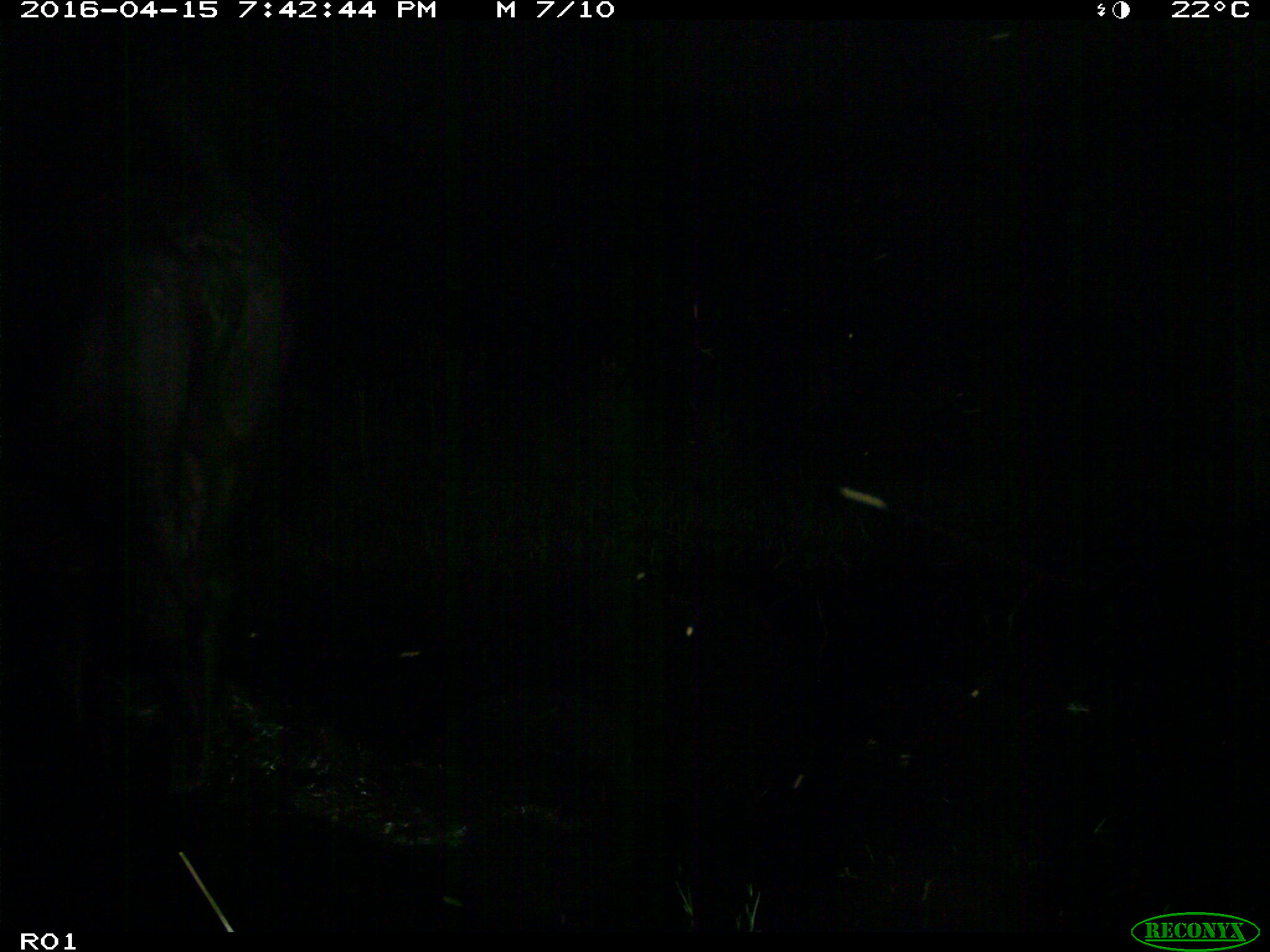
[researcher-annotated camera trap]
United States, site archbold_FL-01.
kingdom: Animalia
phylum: Chordata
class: Mammalia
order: Artiodactyla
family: Bovidae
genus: Bos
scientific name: Bos taurus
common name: domestic cow